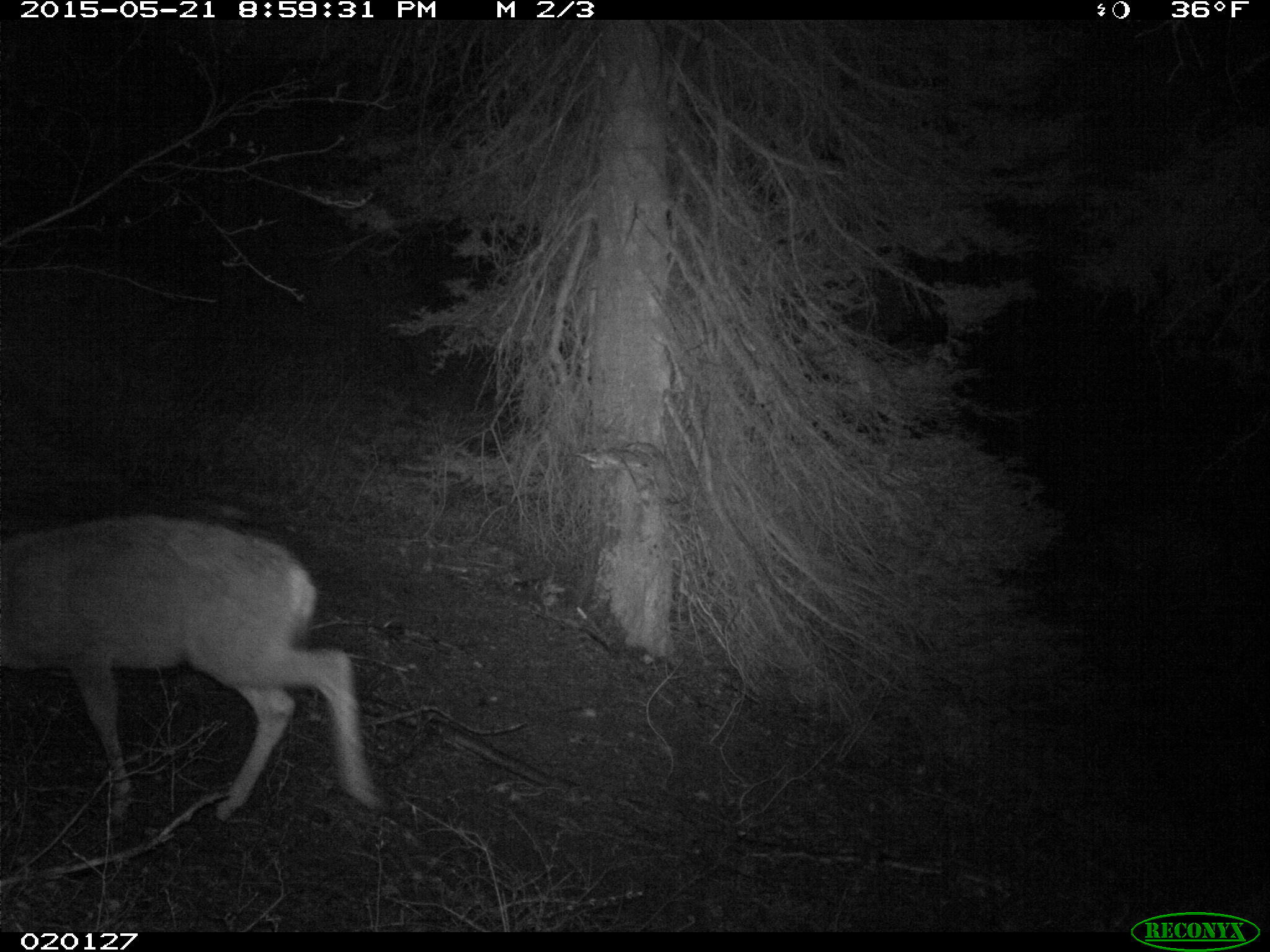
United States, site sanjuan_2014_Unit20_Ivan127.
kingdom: Animalia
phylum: Chordata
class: Mammalia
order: Artiodactyla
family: Cervidae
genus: Odocoileus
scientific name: Odocoileus hemionus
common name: mule deer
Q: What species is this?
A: Odocoileus hemionus (mule deer).